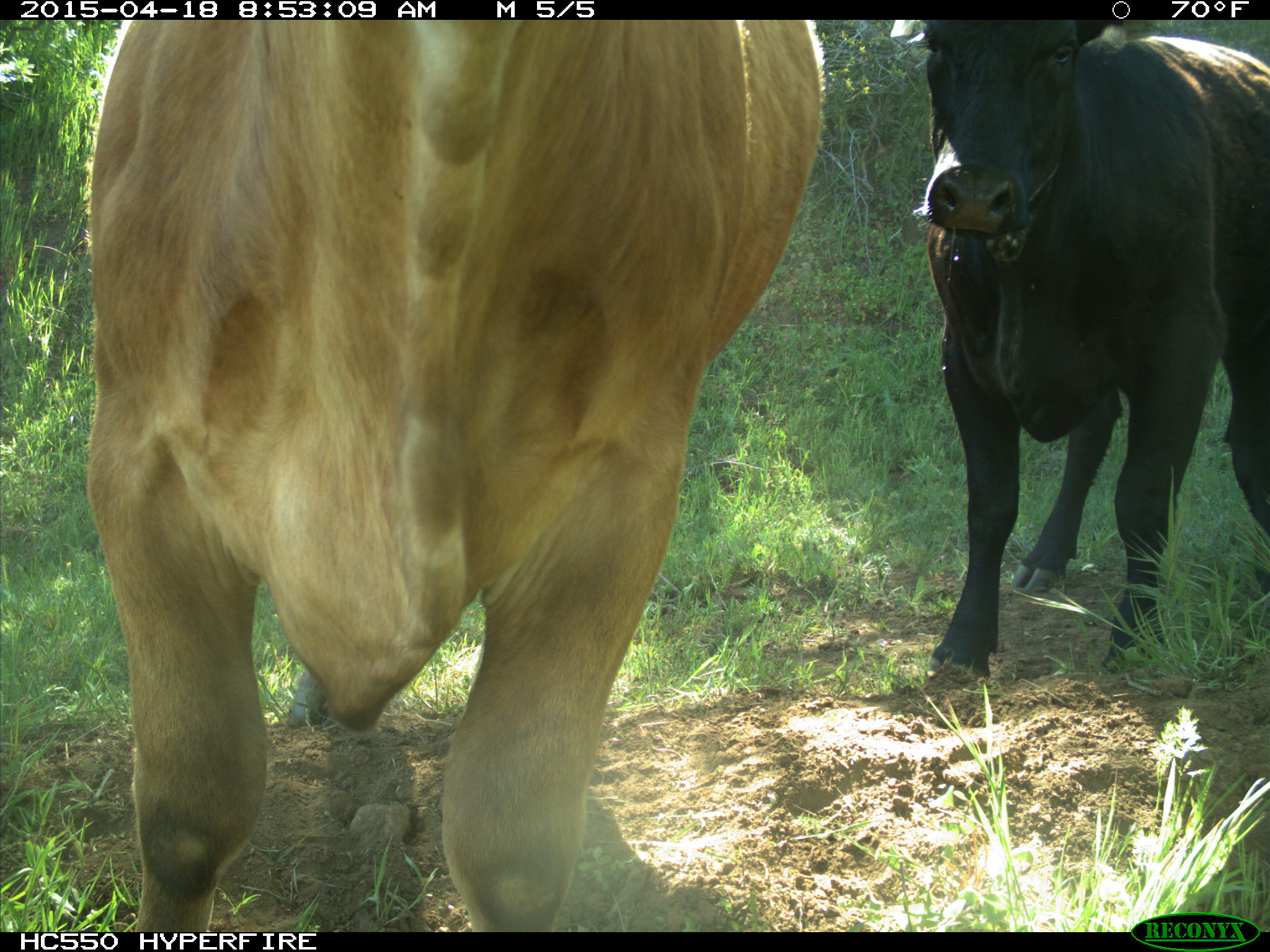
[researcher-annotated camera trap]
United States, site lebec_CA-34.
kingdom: Animalia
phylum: Chordata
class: Mammalia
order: Artiodactyla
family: Bovidae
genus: Bos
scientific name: Bos taurus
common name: domestic cow